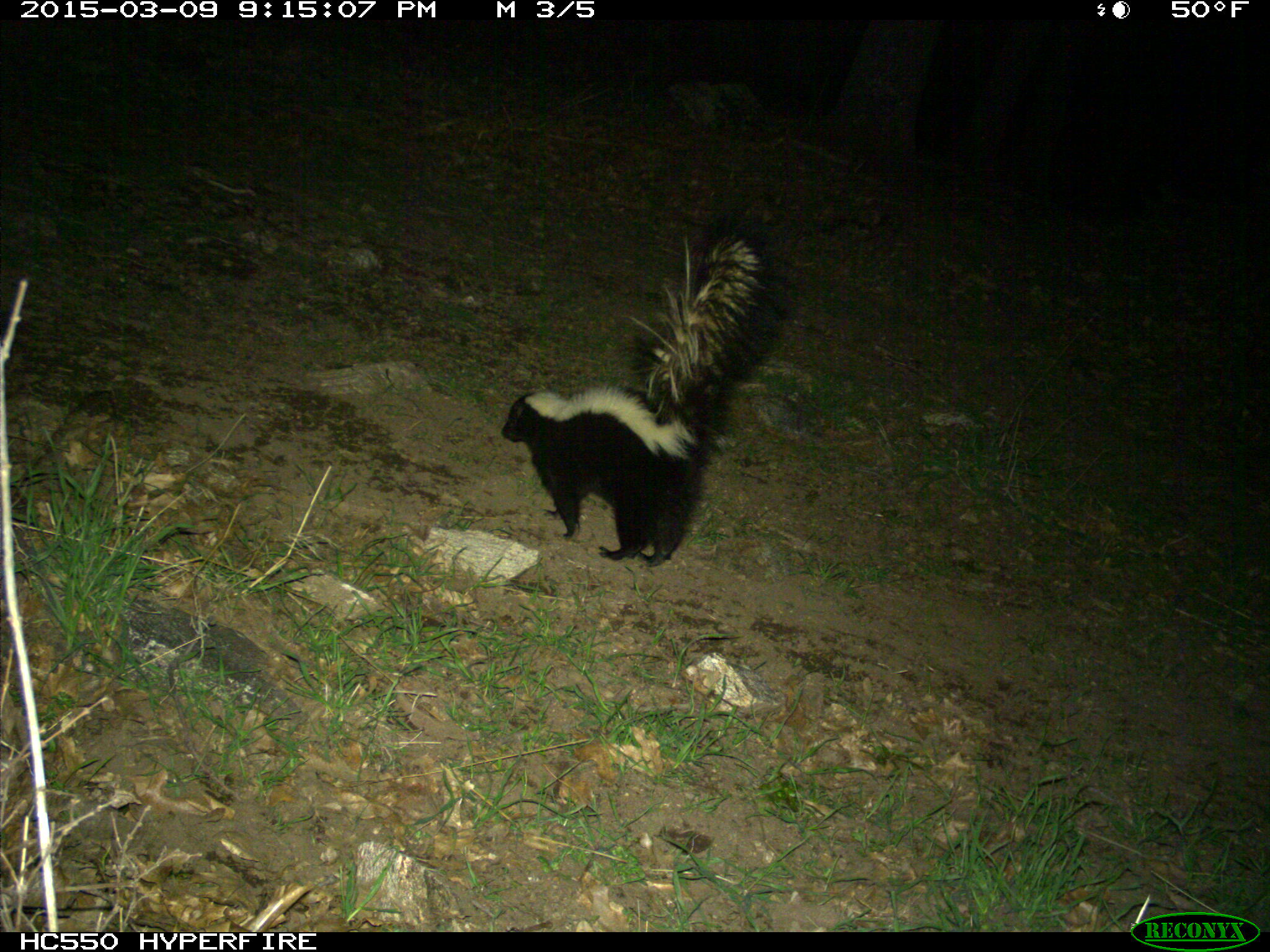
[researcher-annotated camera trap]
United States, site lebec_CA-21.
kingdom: Animalia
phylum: Chordata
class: Mammalia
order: Carnivora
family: Mephitidae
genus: Mephitis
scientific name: Mephitis mephitis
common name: striped skunk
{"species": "Mephitis mephitis (striped skunk)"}